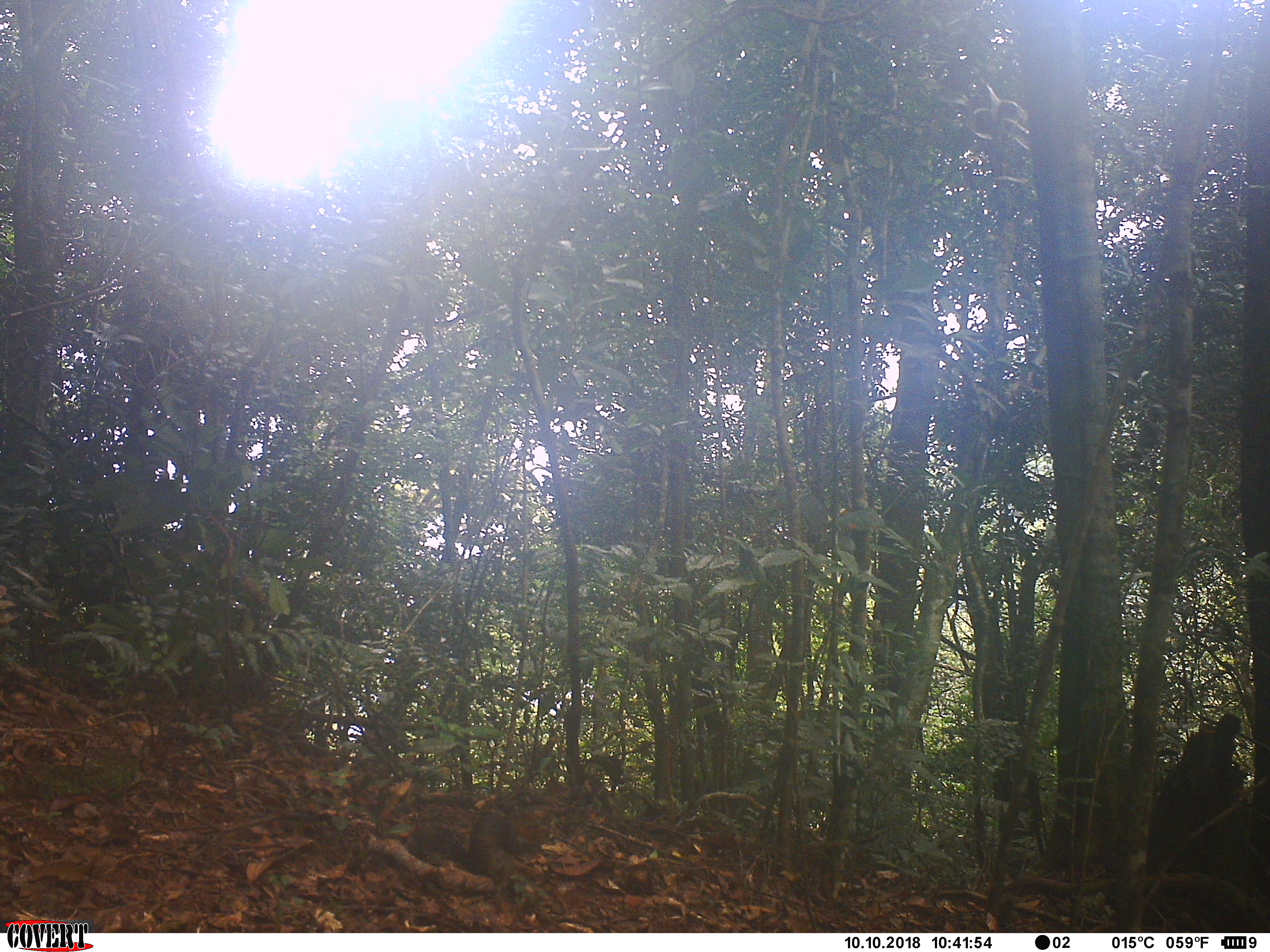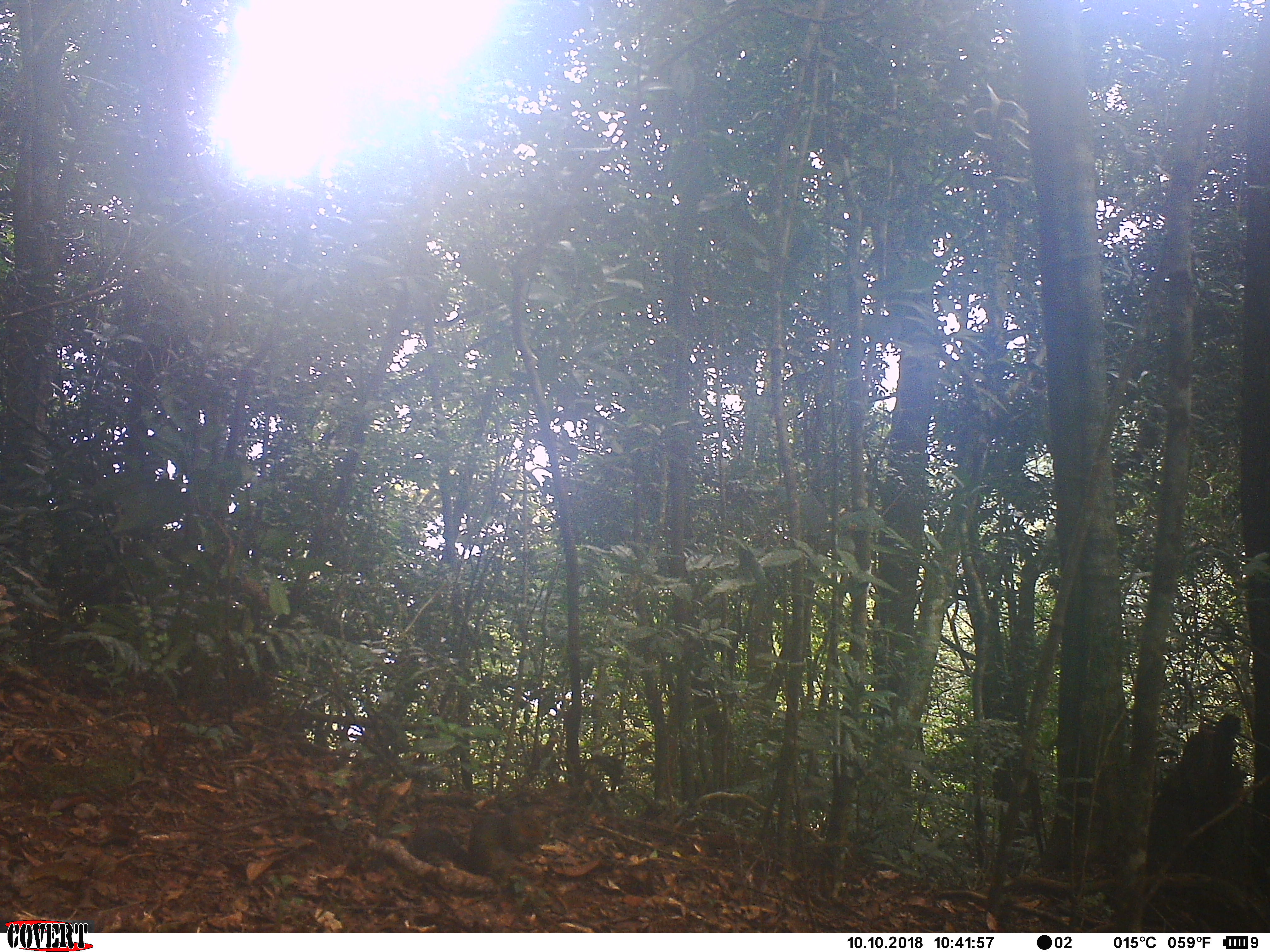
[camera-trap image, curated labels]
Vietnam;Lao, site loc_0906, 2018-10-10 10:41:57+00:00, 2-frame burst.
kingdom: Animalia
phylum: Chordata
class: Mammalia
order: Rodentia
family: Sciuridae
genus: Dremomys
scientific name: Dremomys rufigenis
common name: red-cheeked squirrel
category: red cheeked squirrel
Red cheeked squirrel (red-cheeked squirrel) (Dremomys rufigenis). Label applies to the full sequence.